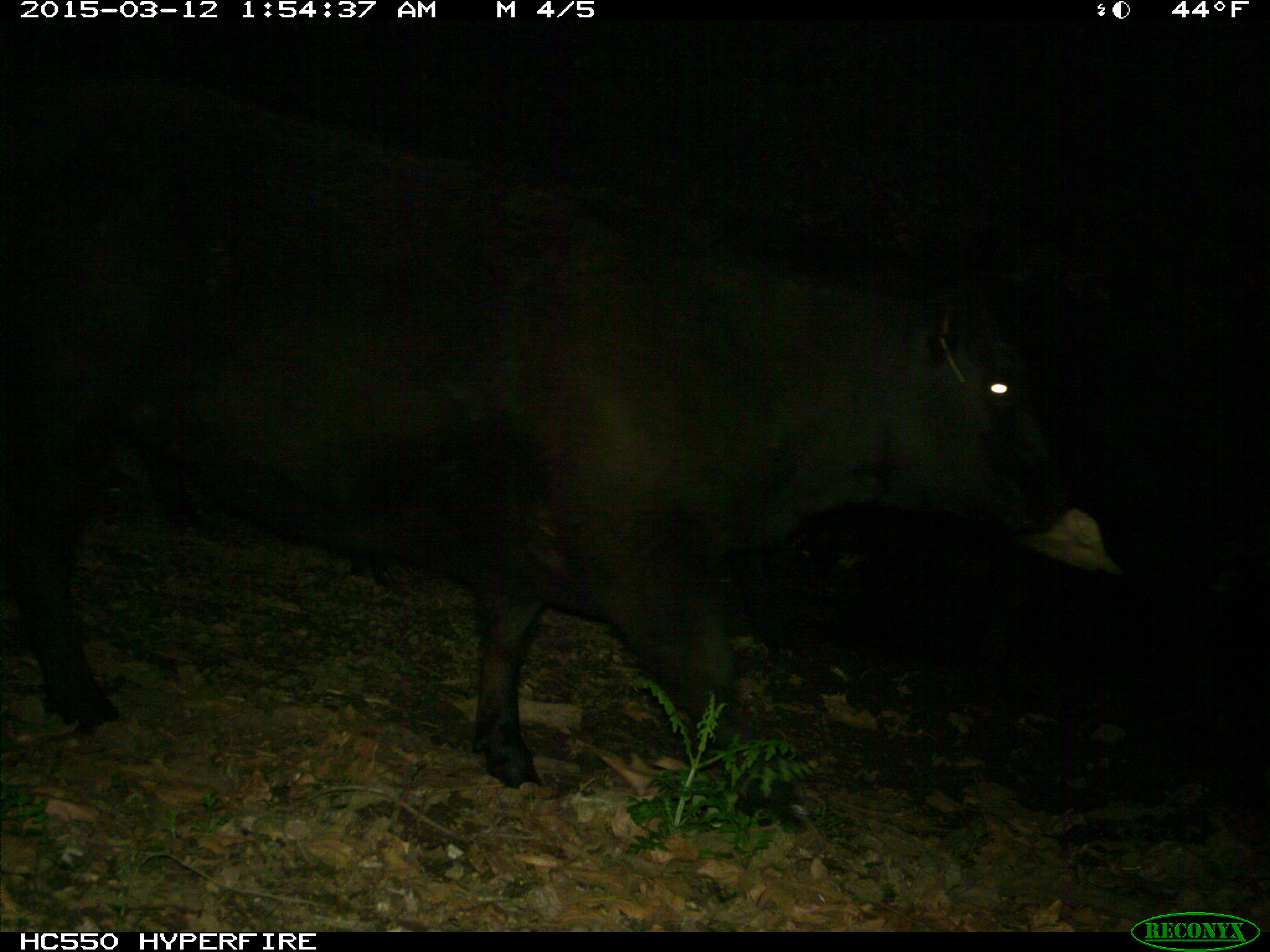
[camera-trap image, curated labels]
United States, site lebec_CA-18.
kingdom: Animalia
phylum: Chordata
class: Mammalia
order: Artiodactyla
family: Bovidae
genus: Bos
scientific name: Bos taurus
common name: domestic cow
Bos taurus (domestic cow).